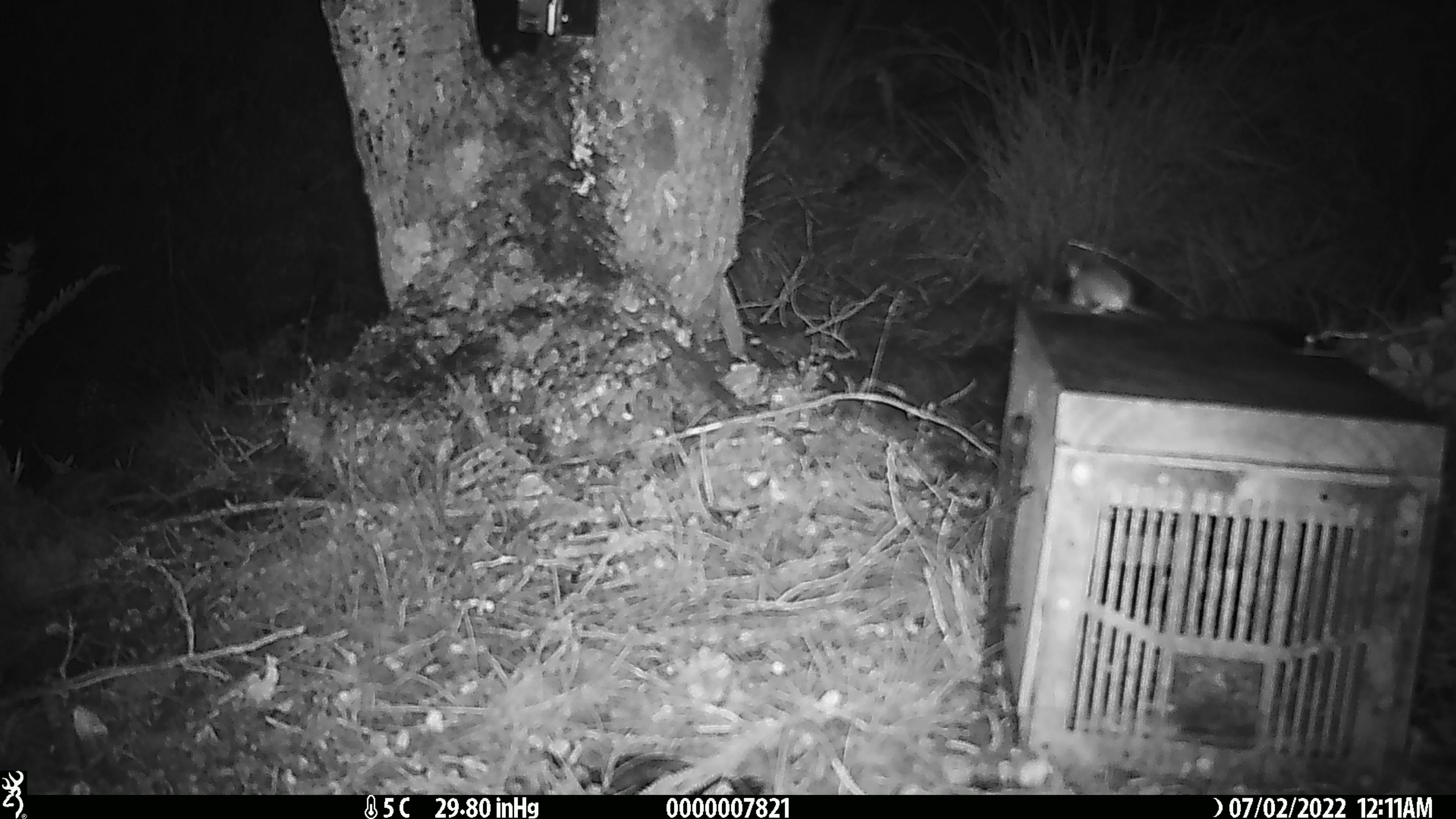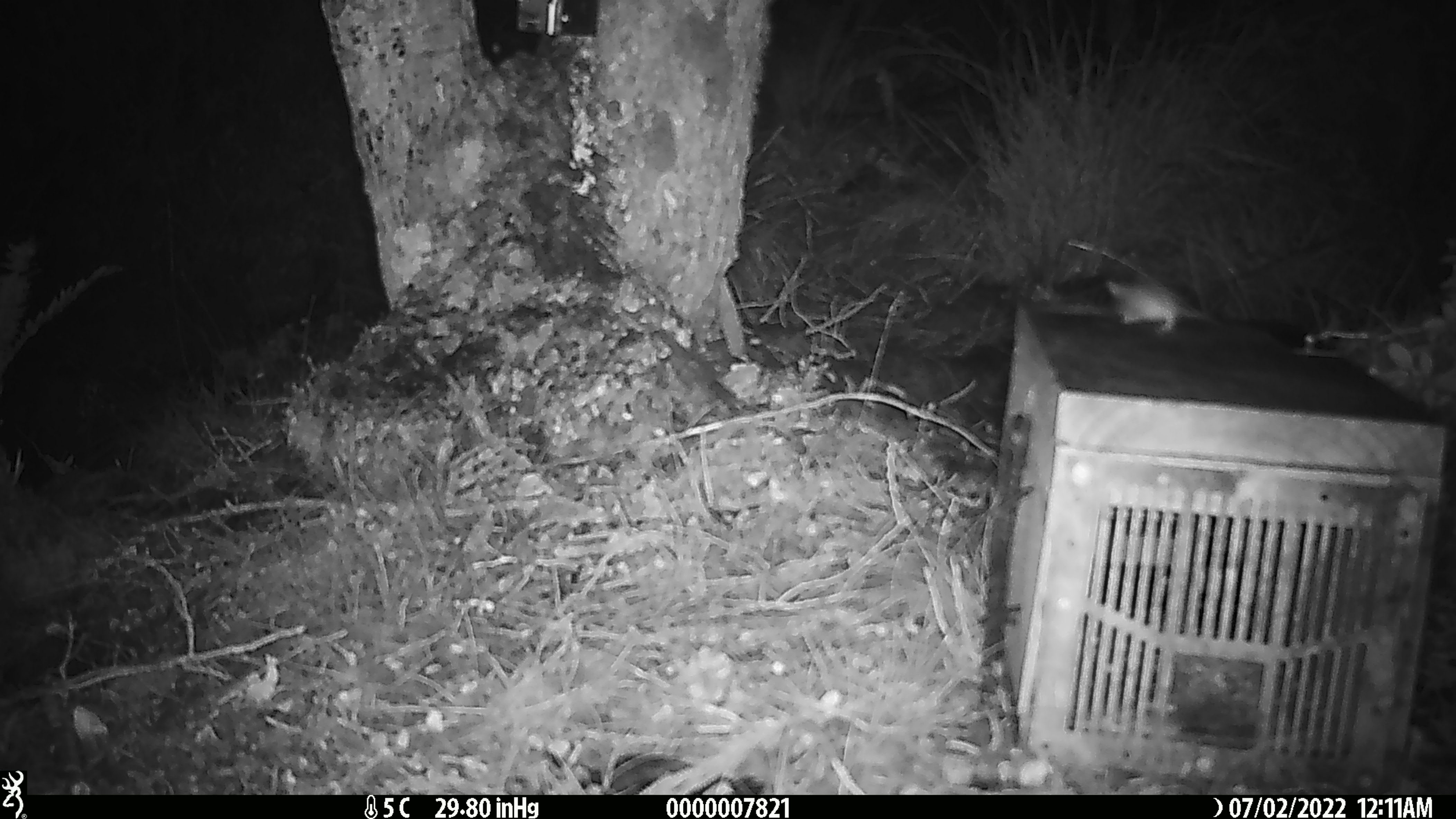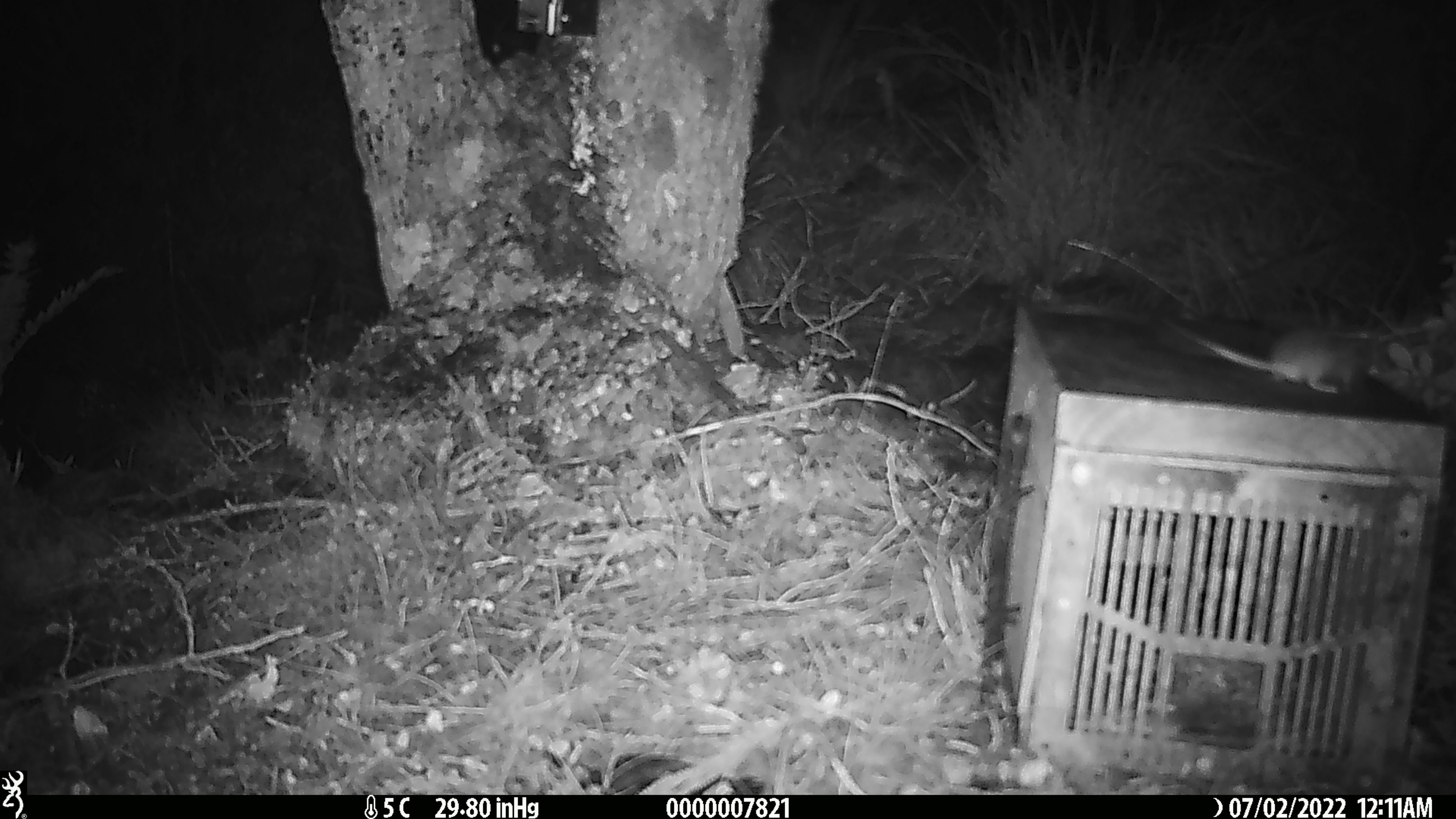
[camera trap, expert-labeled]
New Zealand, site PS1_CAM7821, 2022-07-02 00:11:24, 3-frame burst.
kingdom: Animalia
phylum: Chordata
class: Mammalia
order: Rodentia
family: Muridae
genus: Mus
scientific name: Mus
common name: mouse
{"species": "mouse (Mus)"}